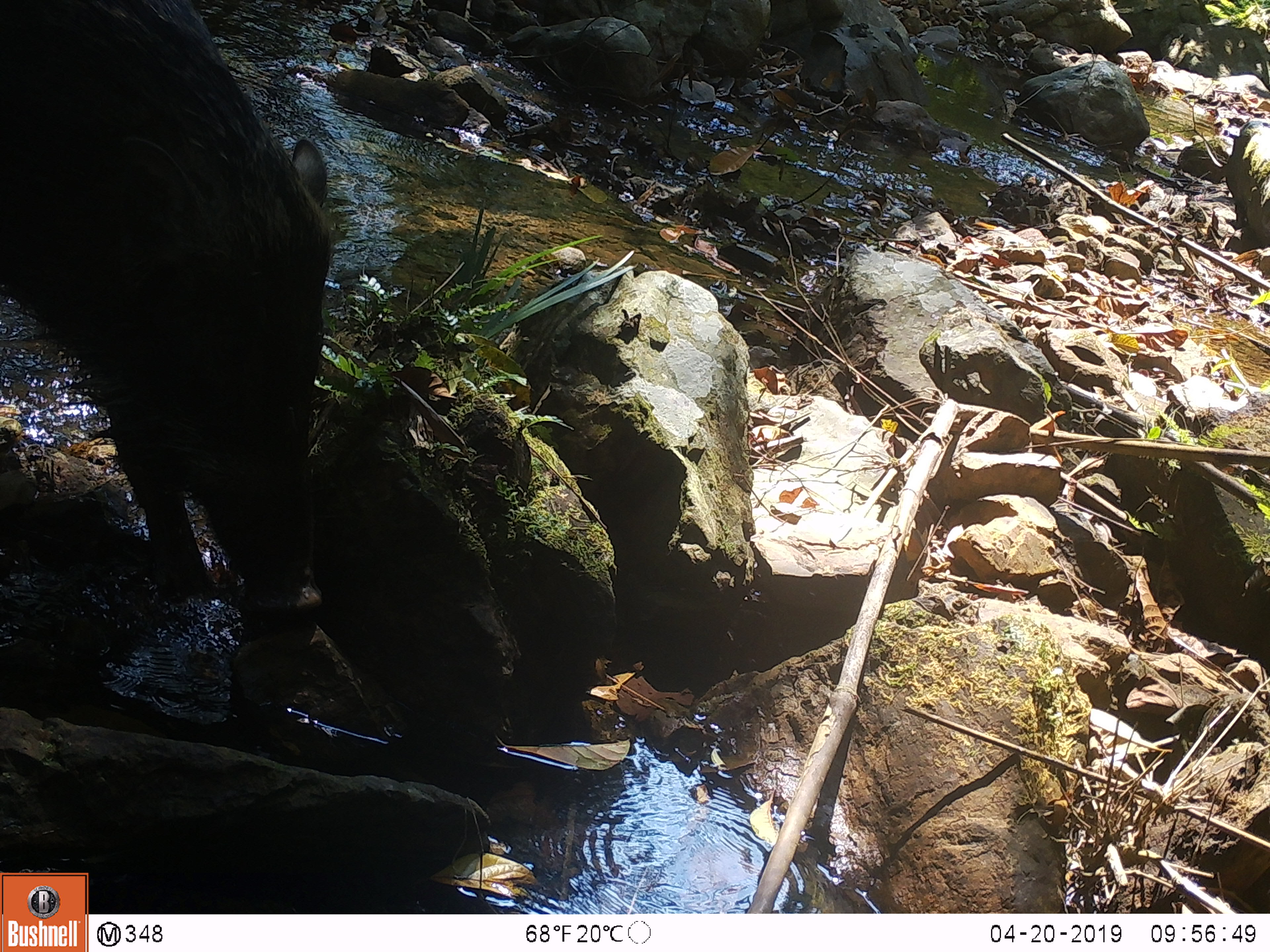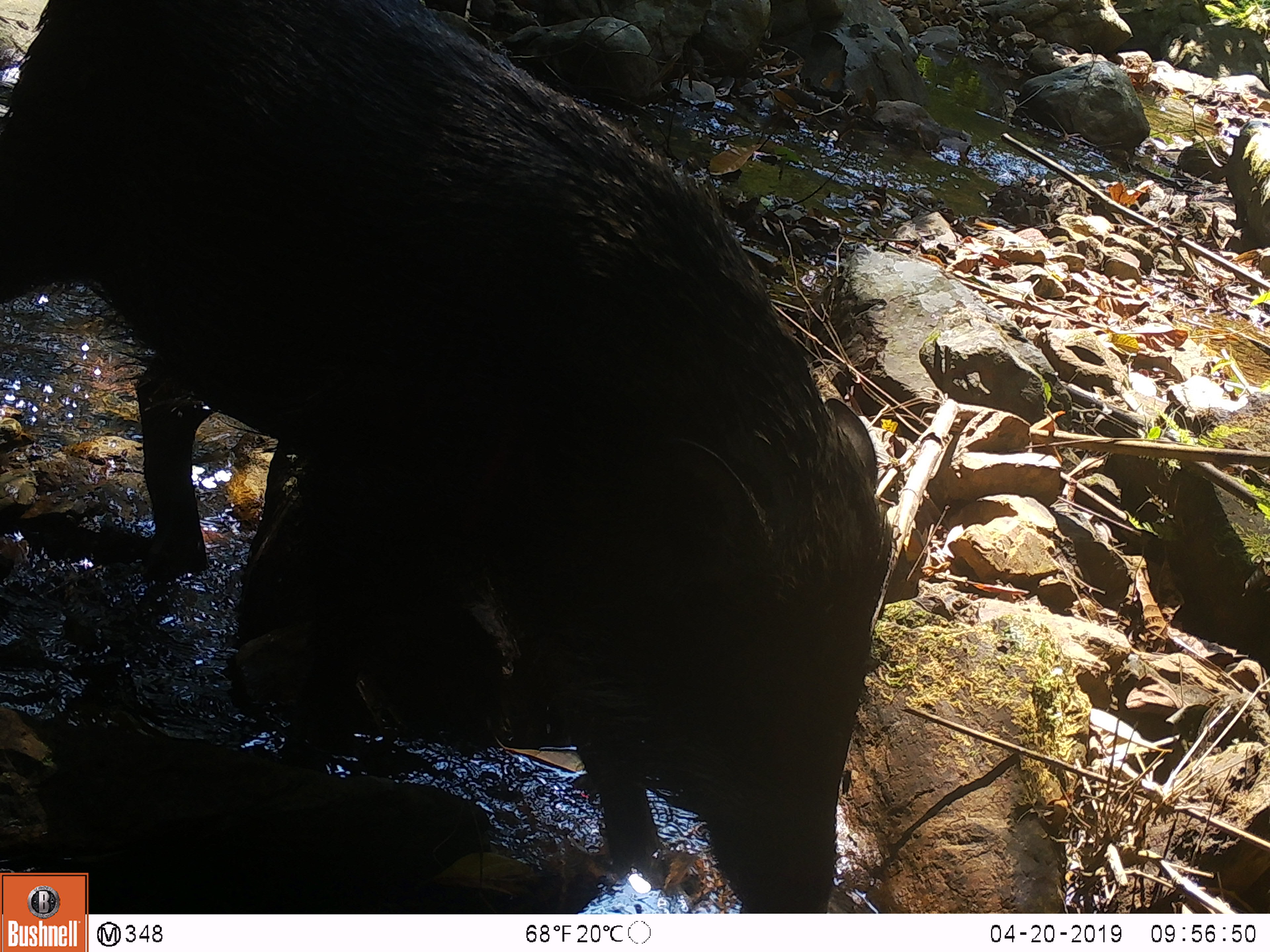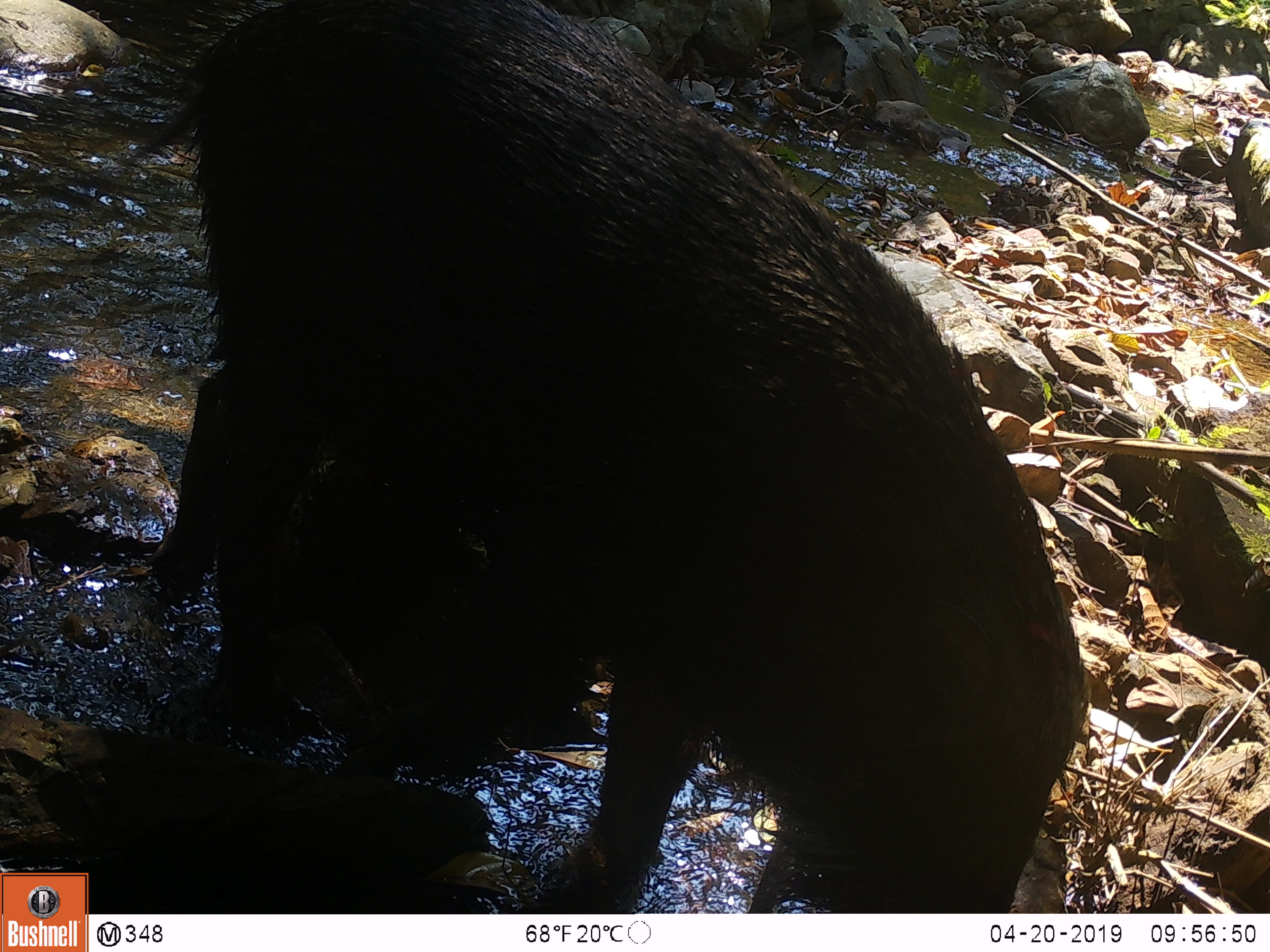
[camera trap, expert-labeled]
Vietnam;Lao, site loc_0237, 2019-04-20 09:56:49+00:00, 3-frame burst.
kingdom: Animalia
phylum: Chordata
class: Mammalia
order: Artiodactyla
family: Suidae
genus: Sus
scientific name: Sus scrofa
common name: eurasian wild pig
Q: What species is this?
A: Eurasian wild pig (Sus scrofa).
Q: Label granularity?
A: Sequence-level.